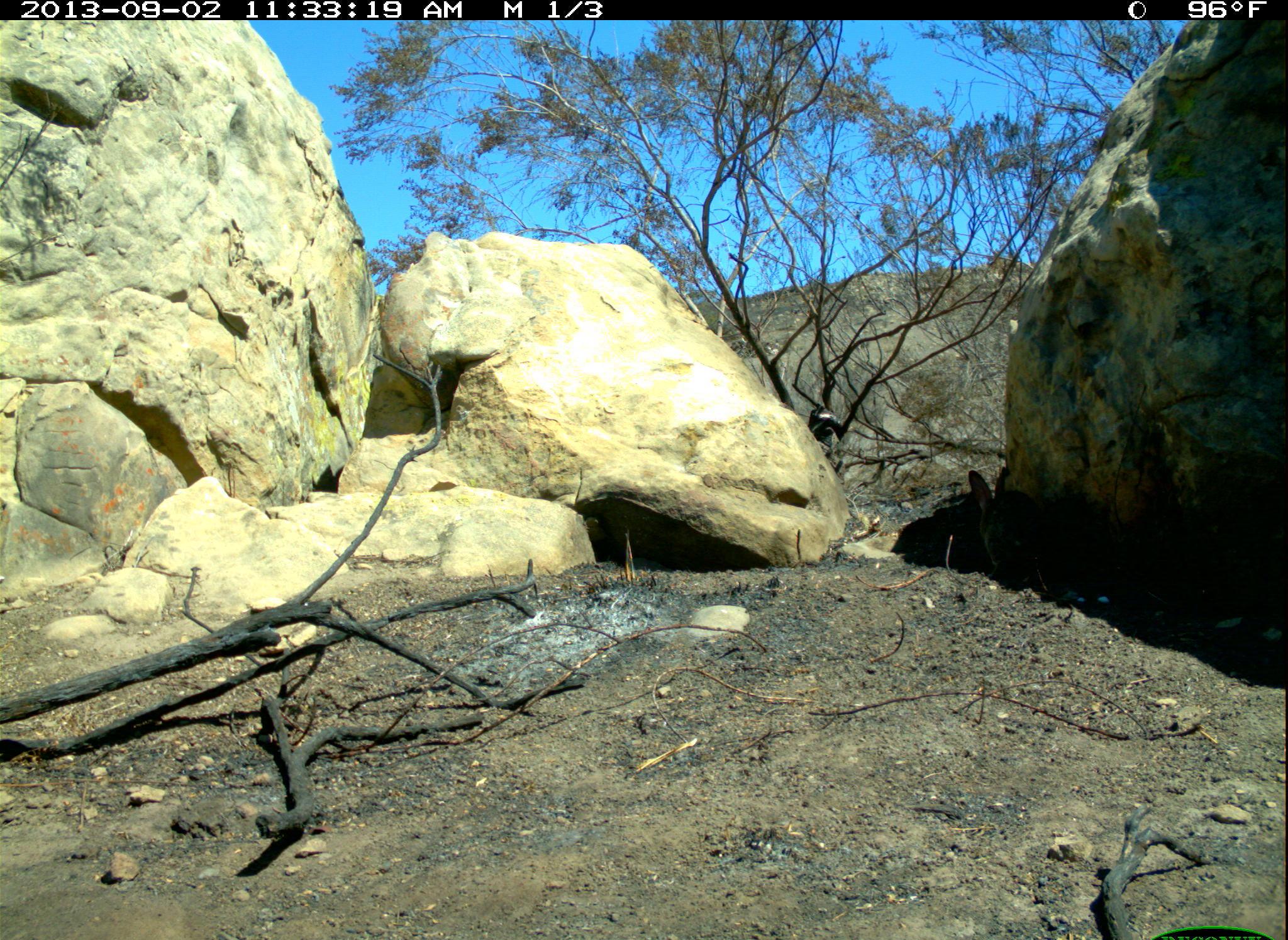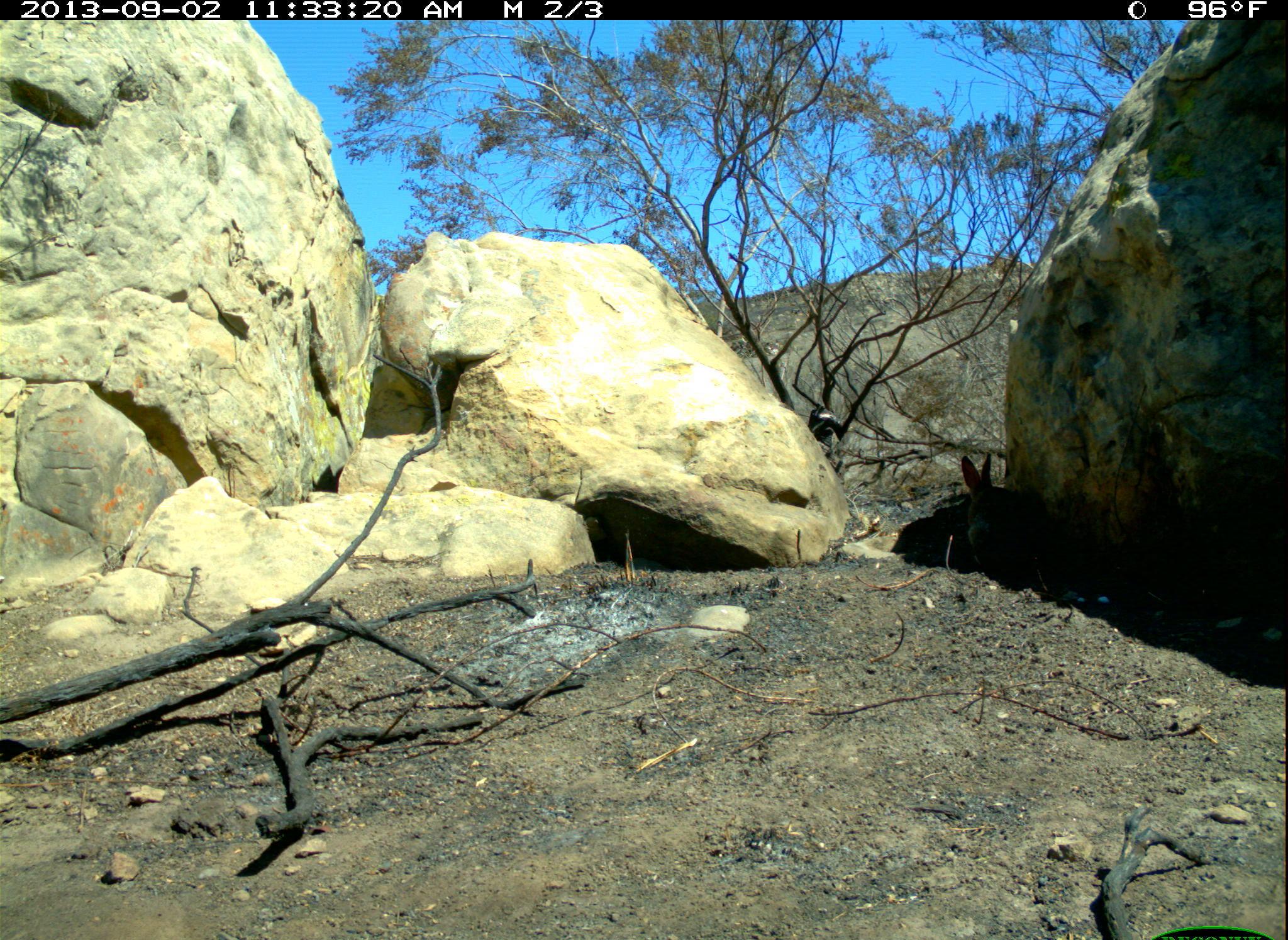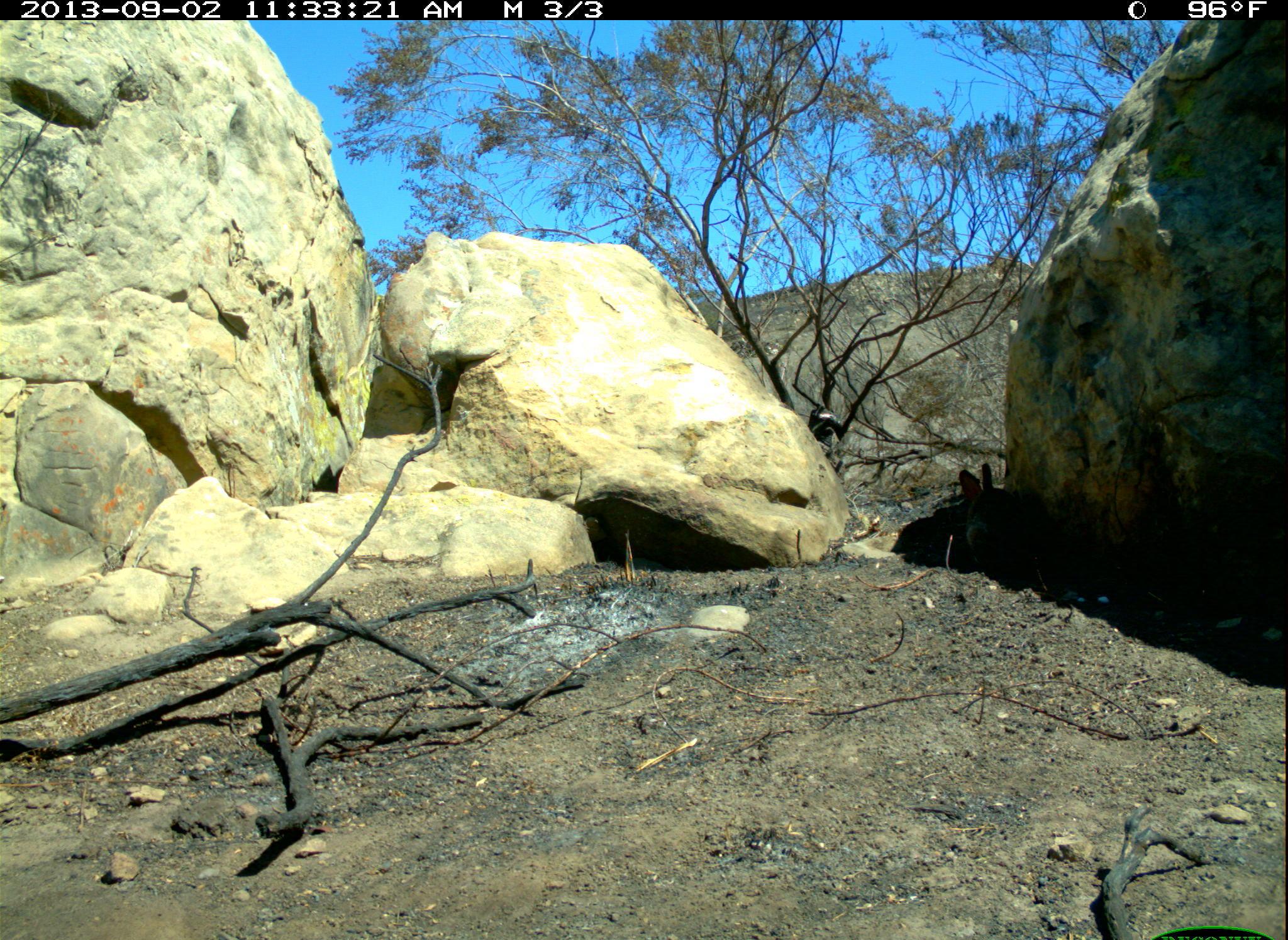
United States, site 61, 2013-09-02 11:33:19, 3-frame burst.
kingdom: Animalia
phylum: Chordata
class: Mammalia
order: Lagomorpha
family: Leporidae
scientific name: Leporidae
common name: rabbits and hares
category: rabbit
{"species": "rabbit (rabbits and hares) (Leporidae)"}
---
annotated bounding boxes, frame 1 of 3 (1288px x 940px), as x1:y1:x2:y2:
rabbit: 964:463:1046:589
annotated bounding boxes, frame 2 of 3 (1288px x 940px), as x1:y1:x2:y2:
rabbit: 932:430:1042:575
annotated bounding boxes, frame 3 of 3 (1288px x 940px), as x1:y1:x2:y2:
rabbit: 952:461:1032:564